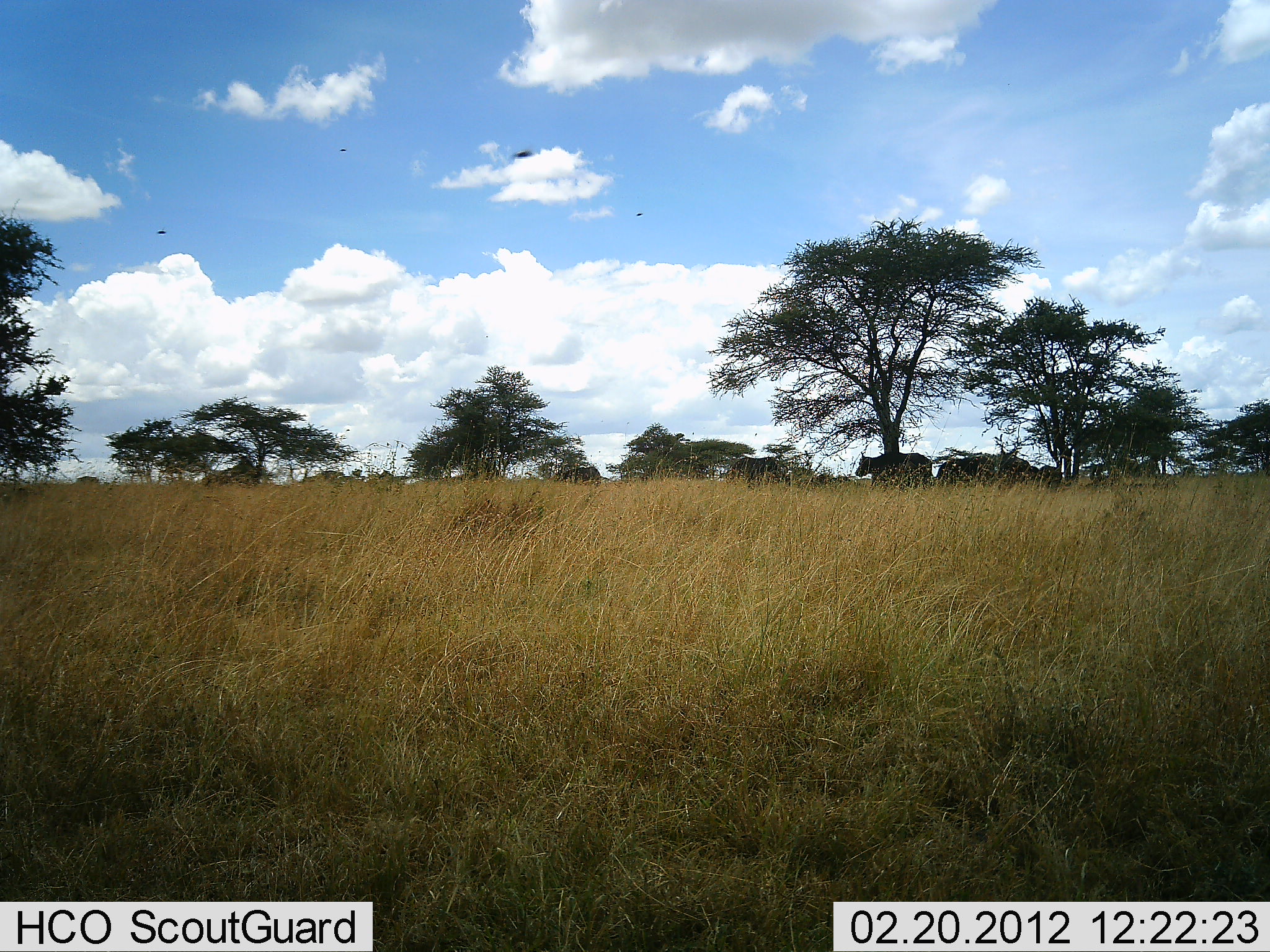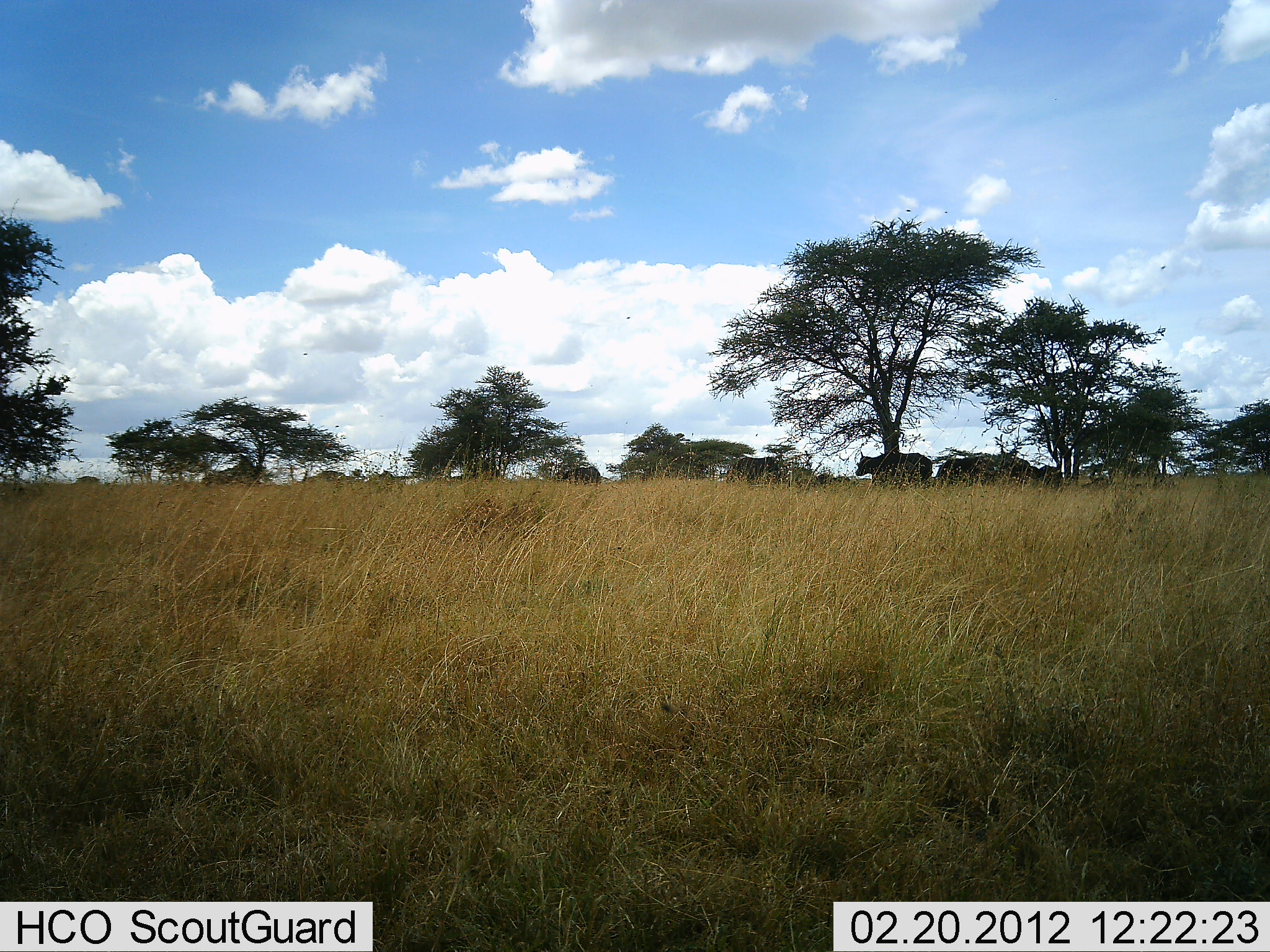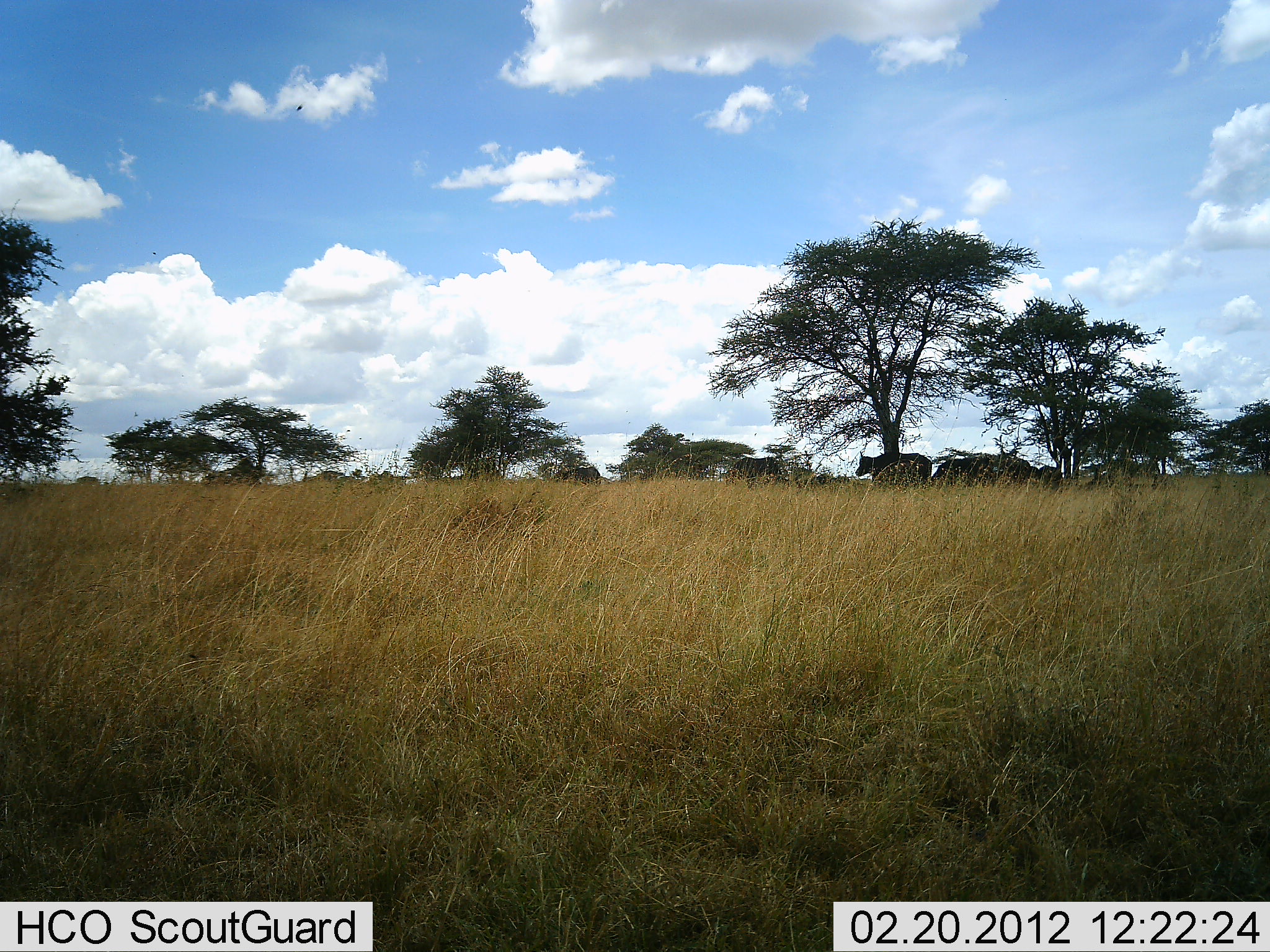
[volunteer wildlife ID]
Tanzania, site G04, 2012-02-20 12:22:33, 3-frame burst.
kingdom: Animalia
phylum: Chordata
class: Mammalia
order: Artiodactyla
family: Bovidae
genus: Syncerus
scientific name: Syncerus caffer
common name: cape buffalo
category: buffalo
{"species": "buffalo (cape buffalo) (Syncerus caffer)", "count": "4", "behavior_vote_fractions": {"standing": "92%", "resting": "25%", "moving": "0%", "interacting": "0%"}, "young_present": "0%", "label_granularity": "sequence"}